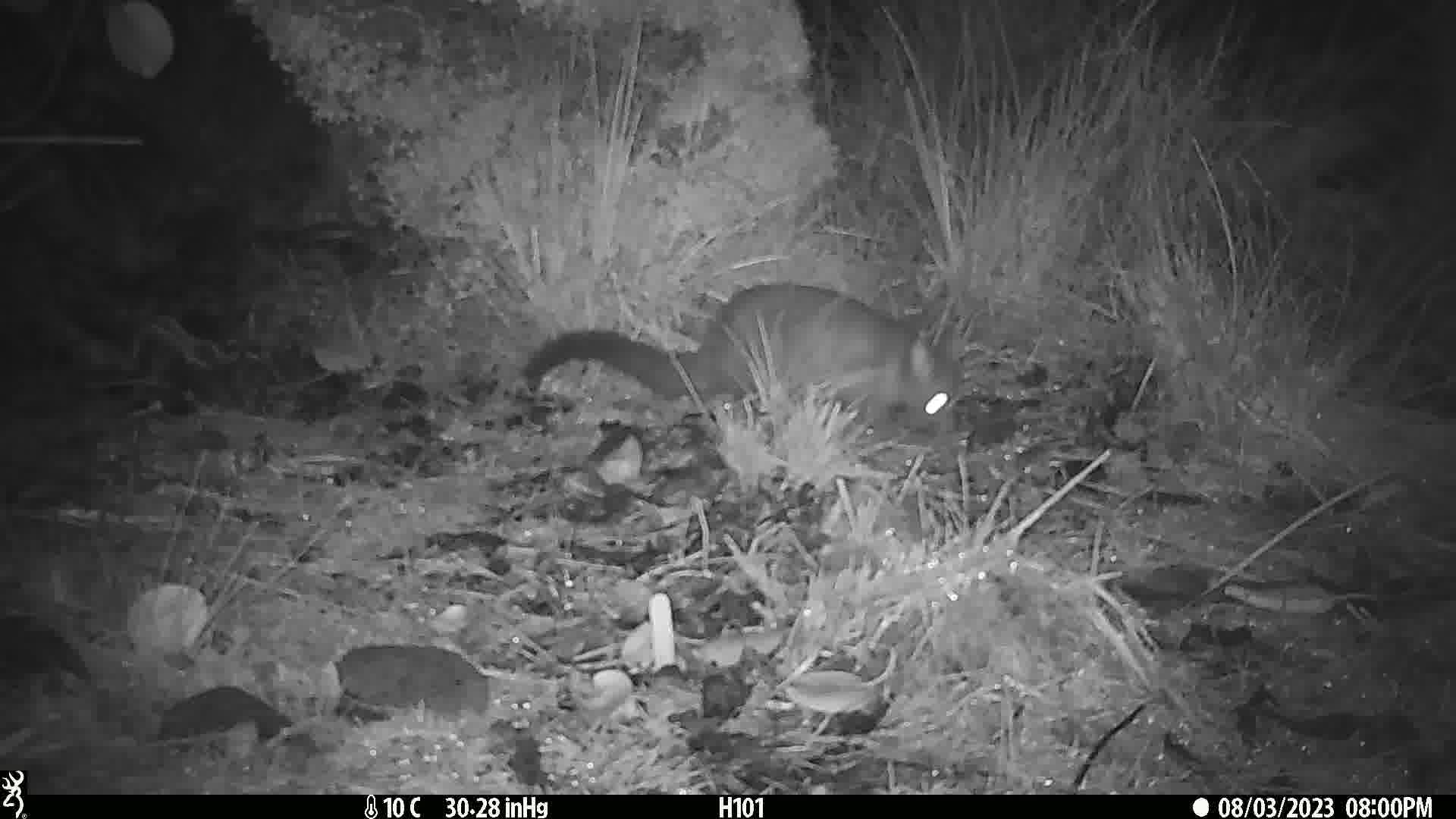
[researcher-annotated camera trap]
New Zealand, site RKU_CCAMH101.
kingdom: Animalia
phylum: Chordata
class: Mammalia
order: Diprotodontia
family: Phalangeridae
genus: Trichosurus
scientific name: Trichosurus vulpecula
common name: common brushtail possum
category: possum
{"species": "possum (common brushtail possum) (Trichosurus vulpecula)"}